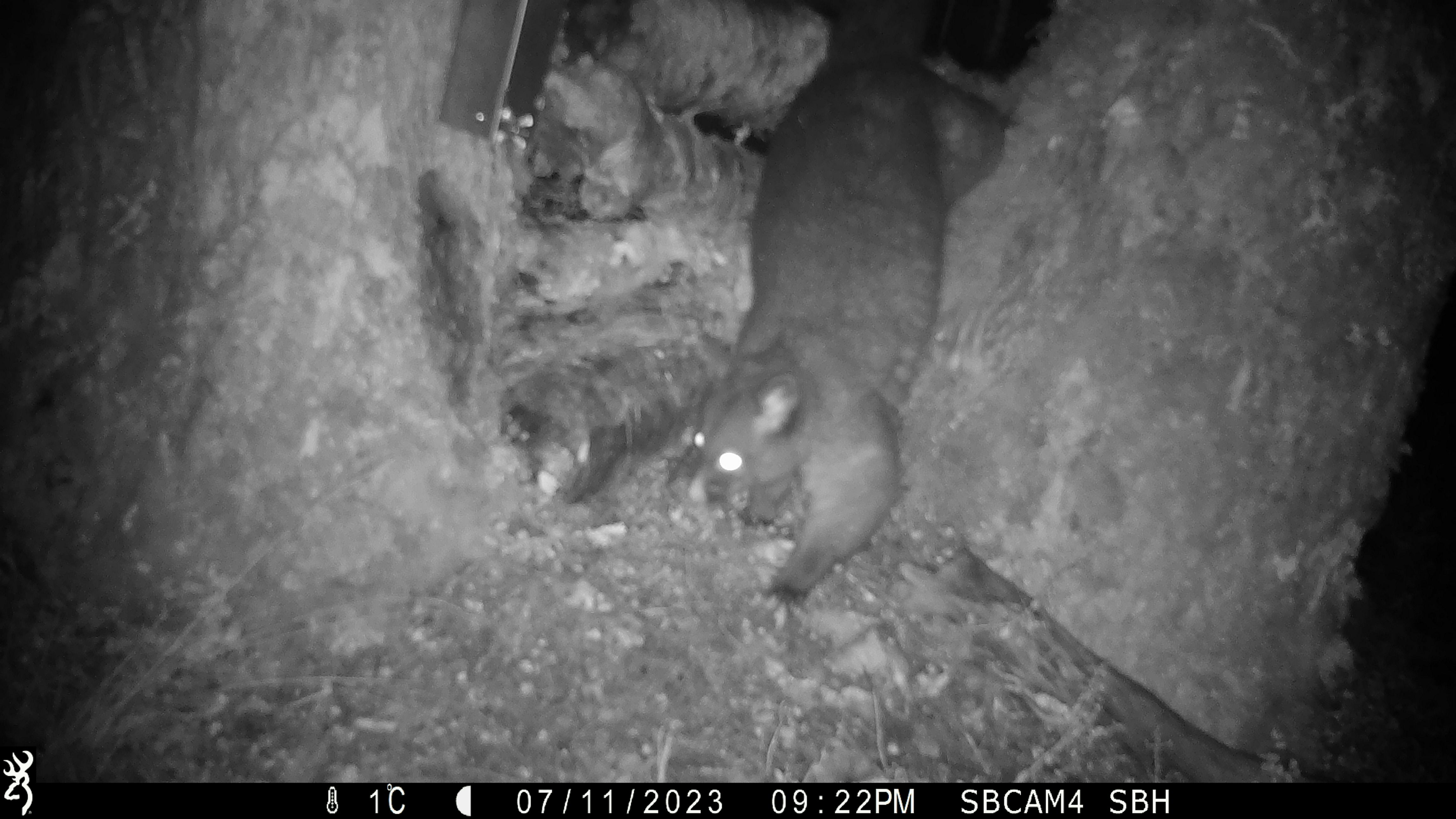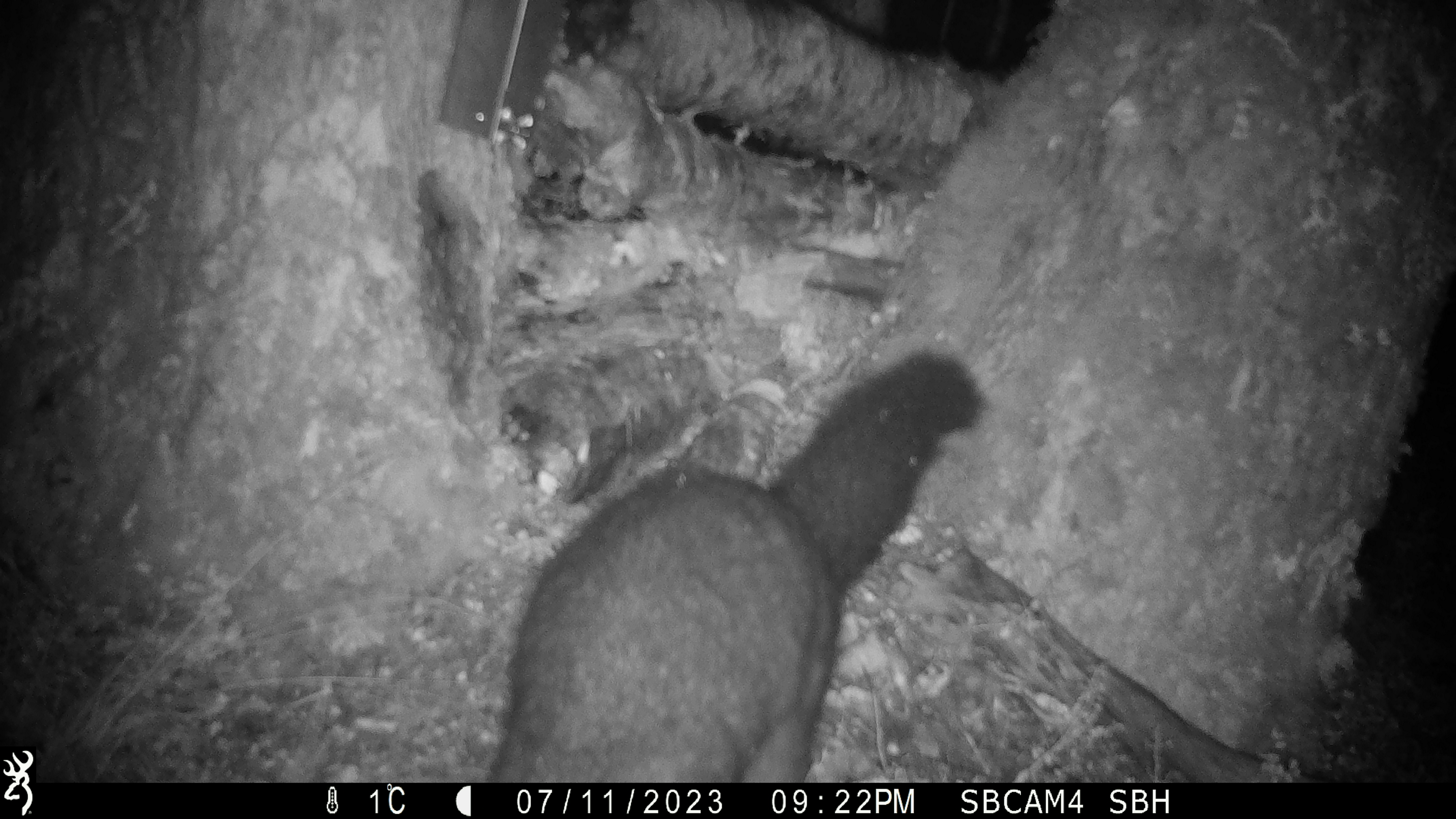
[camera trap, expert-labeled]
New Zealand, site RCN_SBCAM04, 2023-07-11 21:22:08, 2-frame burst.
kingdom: Animalia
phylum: Chordata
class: Mammalia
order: Diprotodontia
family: Phalangeridae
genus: Trichosurus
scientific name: Trichosurus vulpecula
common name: common brushtail possum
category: possum